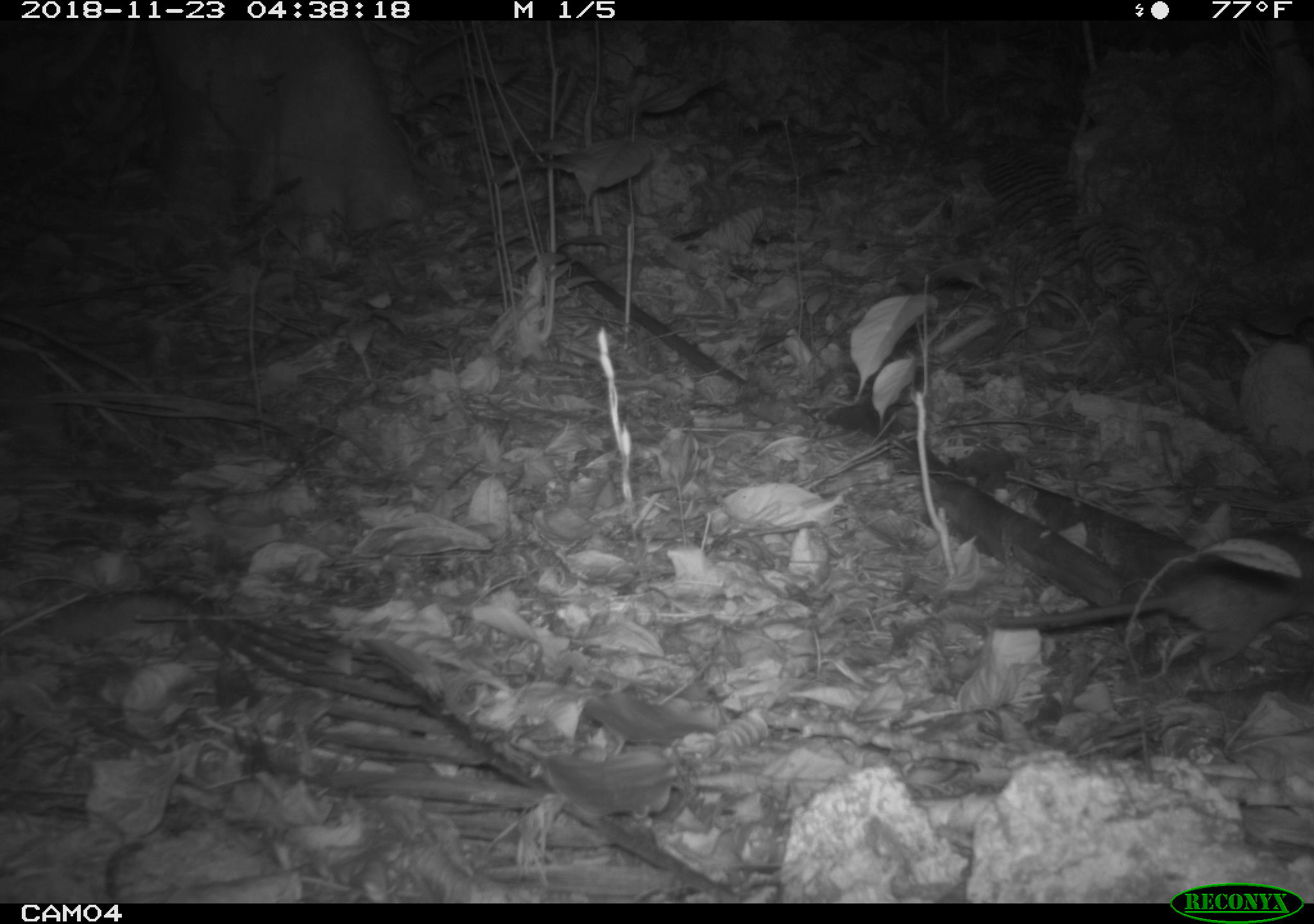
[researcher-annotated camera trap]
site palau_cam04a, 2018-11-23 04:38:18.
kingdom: Animalia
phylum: Chordata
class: Mammalia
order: Rodentia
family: Muridae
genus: Rattus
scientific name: Rattus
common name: rat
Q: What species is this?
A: Rat (Rattus).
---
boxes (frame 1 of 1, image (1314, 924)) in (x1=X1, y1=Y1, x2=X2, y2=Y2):
rat: (x1=987, y1=520, x2=1312, y2=692)